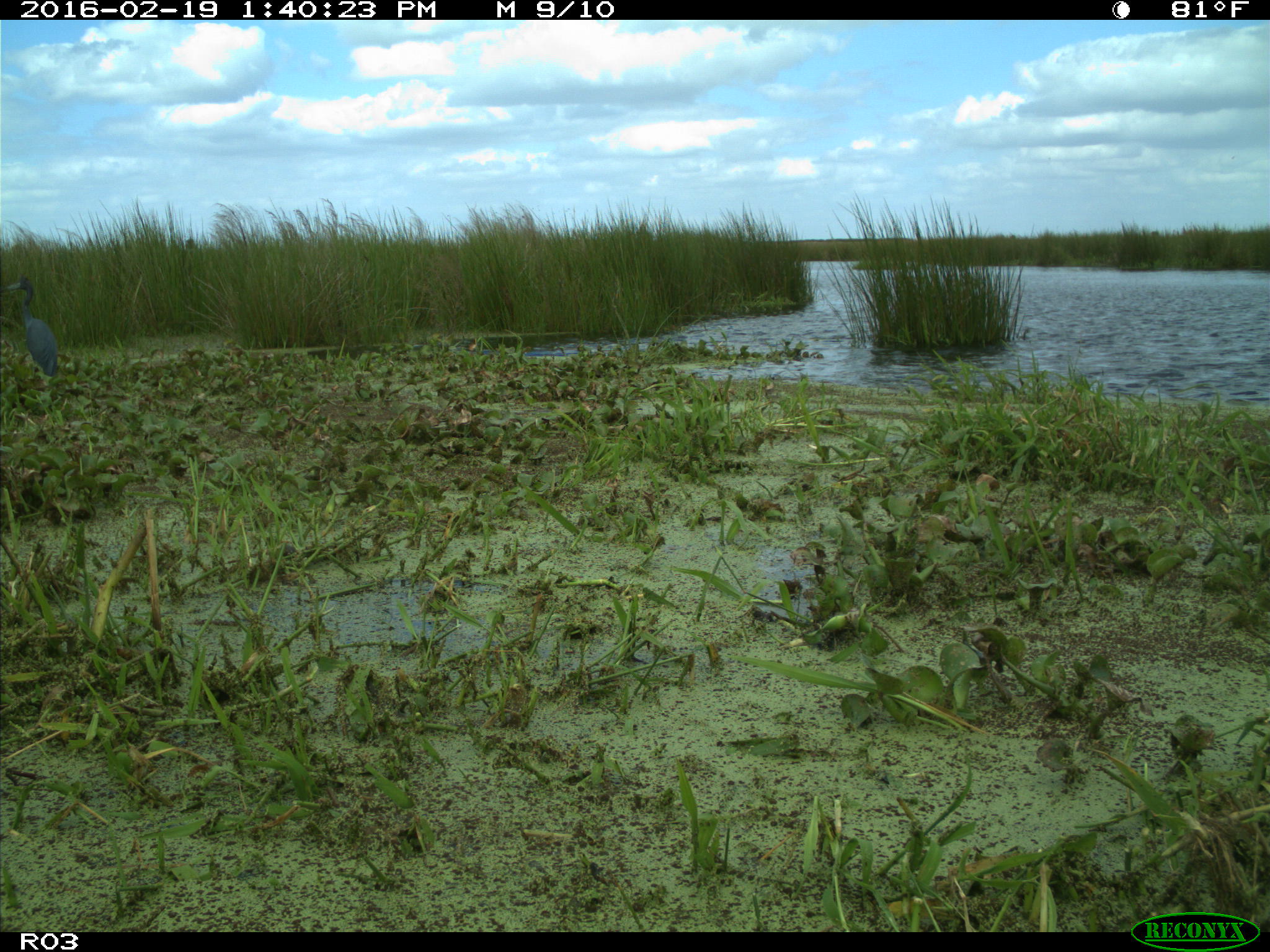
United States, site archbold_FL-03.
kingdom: Animalia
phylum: Chordata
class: Aves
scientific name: Aves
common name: birds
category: unidentified bird